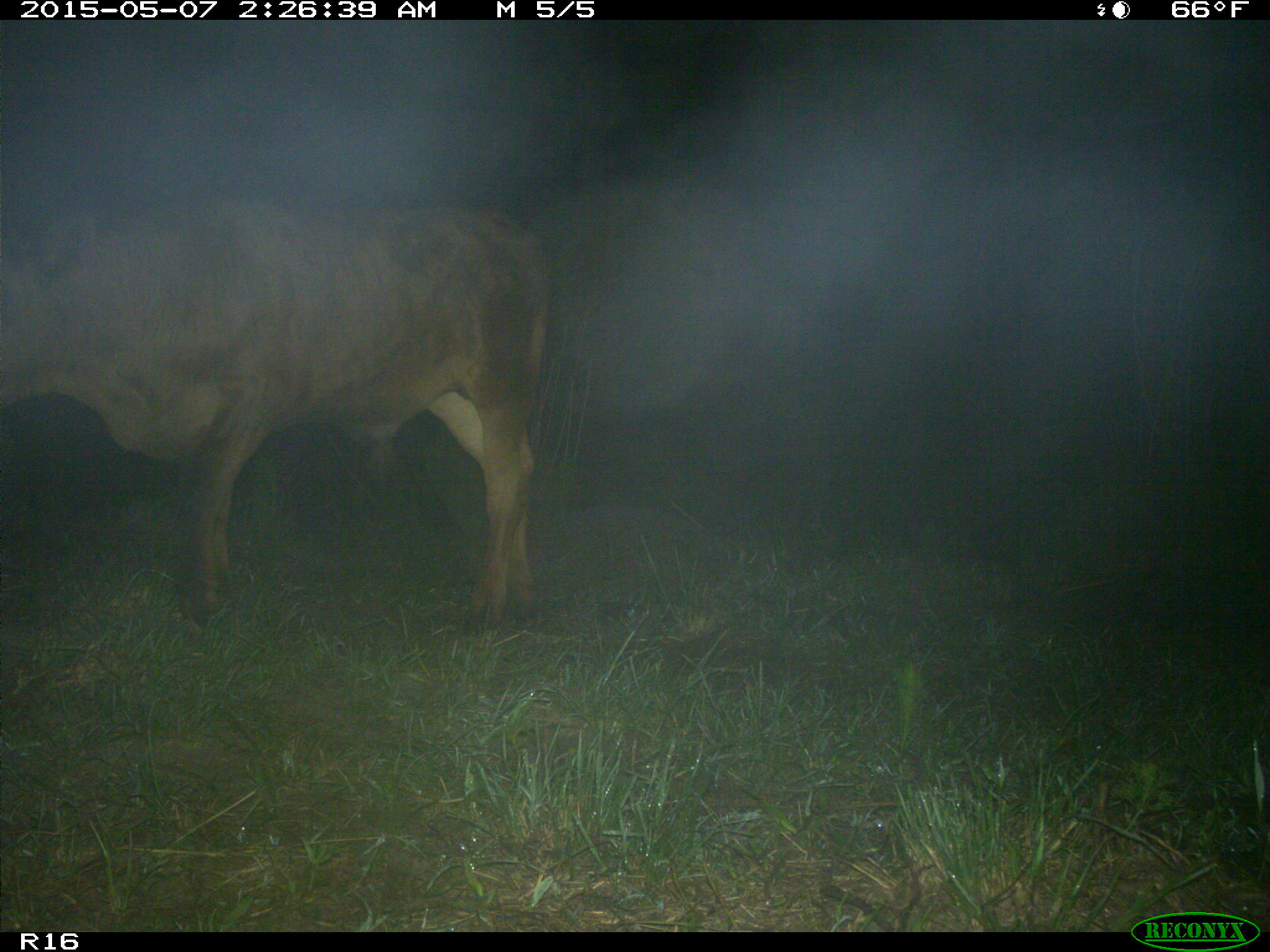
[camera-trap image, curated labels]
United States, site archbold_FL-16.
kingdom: Animalia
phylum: Chordata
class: Mammalia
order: Artiodactyla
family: Bovidae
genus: Bos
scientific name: Bos taurus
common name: domestic cow